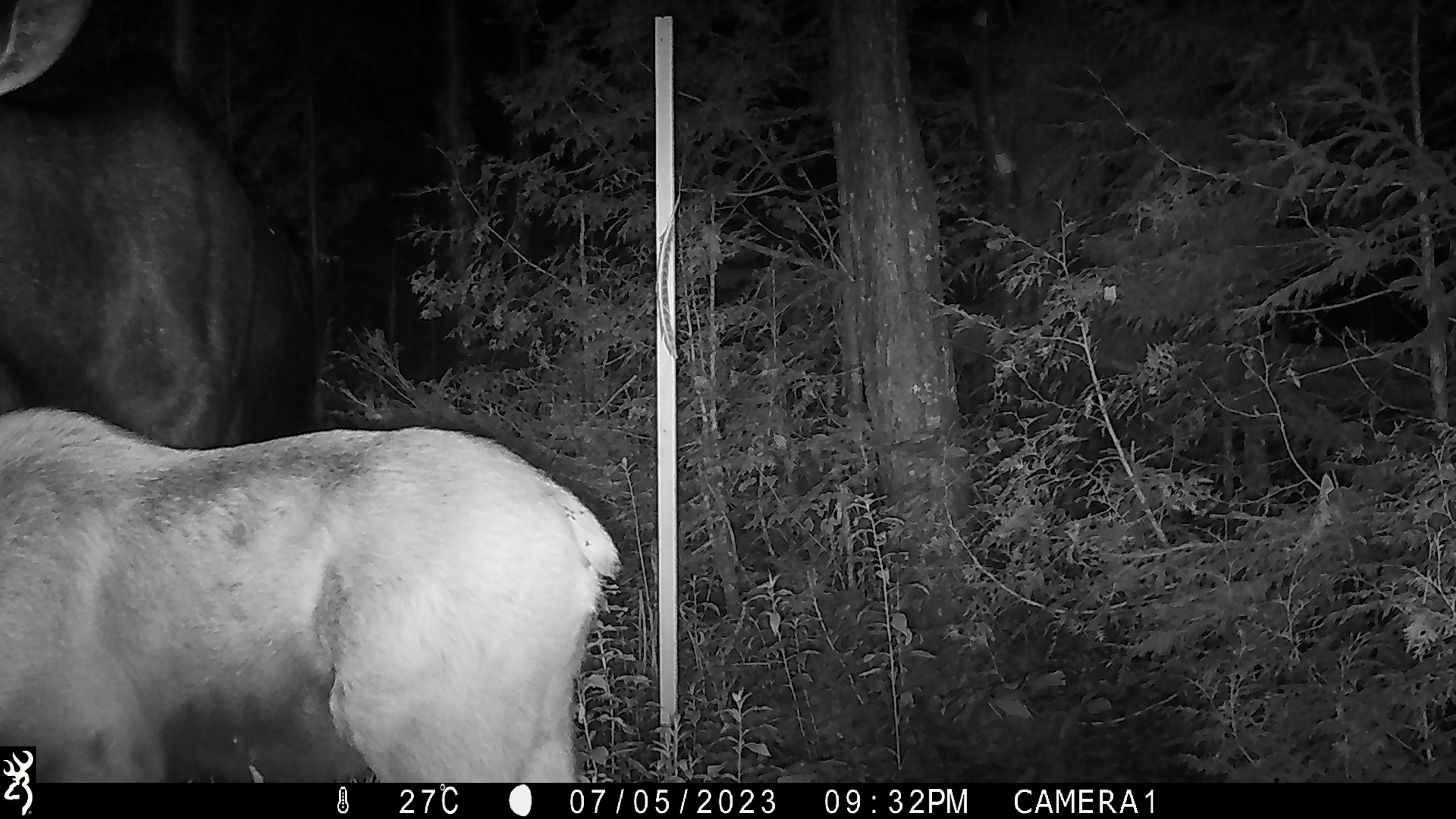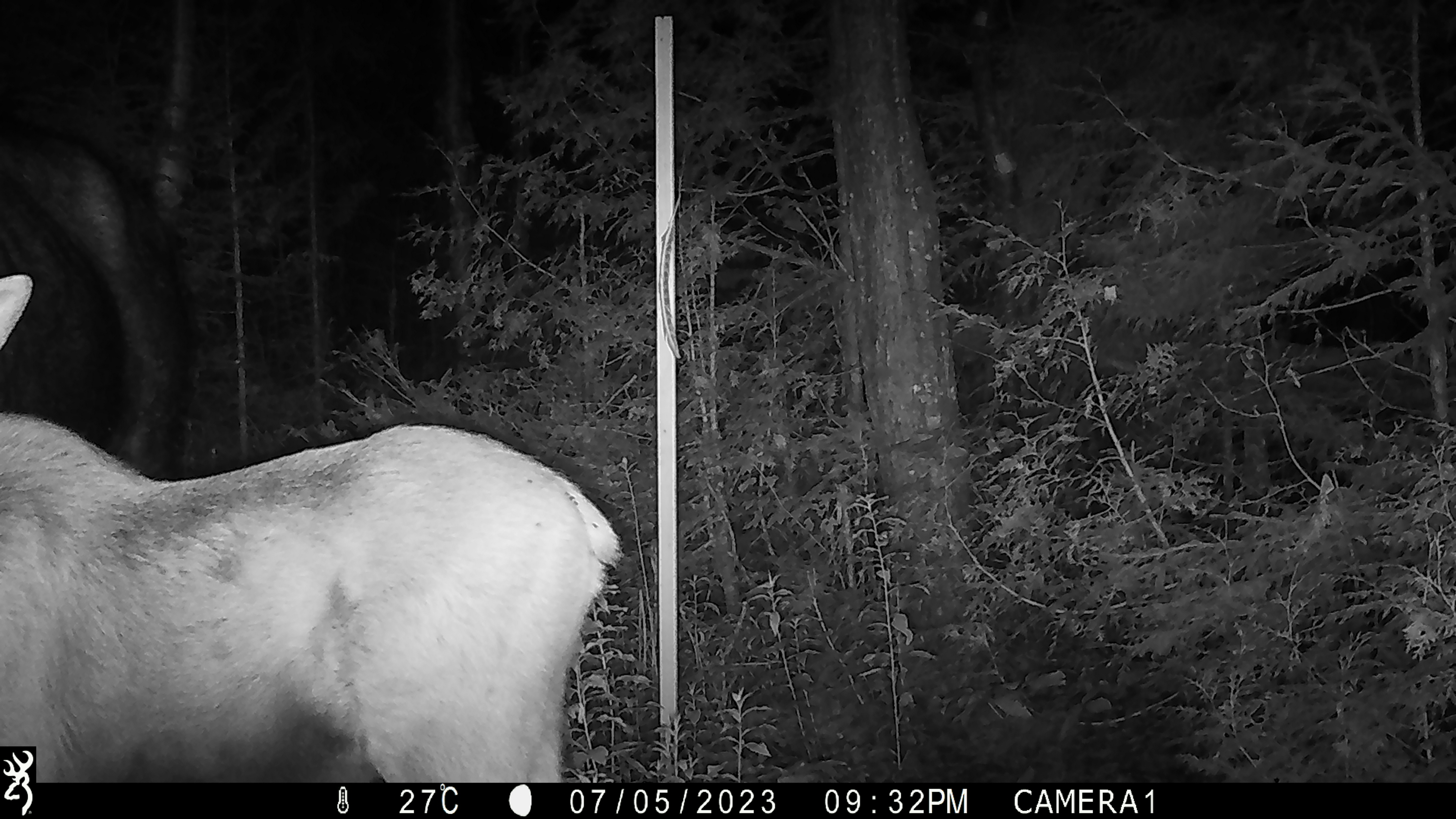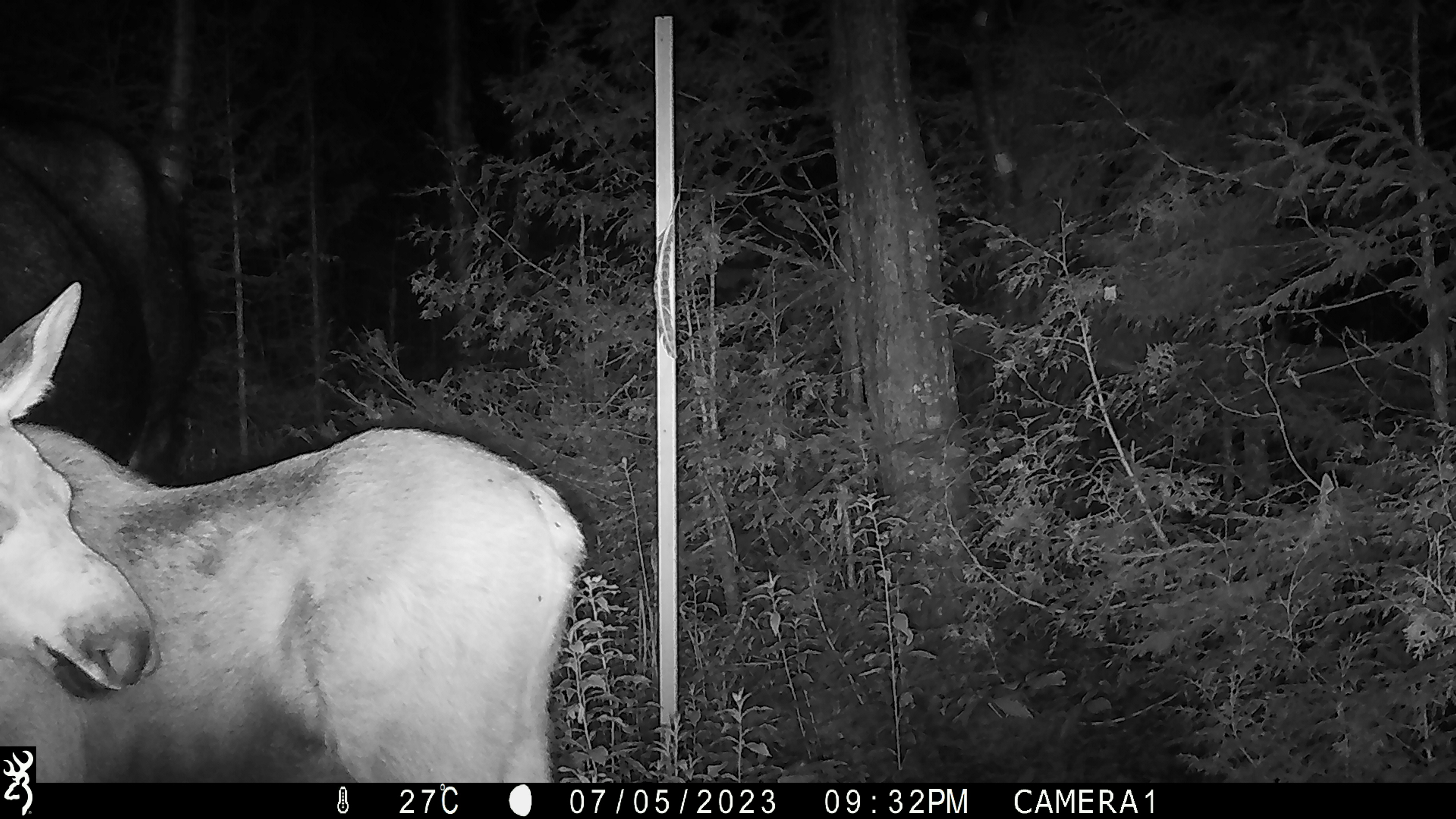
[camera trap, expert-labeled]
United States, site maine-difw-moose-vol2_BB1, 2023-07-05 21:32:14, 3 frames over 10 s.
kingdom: Animalia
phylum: Chordata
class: Mammalia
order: Artiodactyla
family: Cervidae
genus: Alces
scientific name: Alces alces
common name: moose